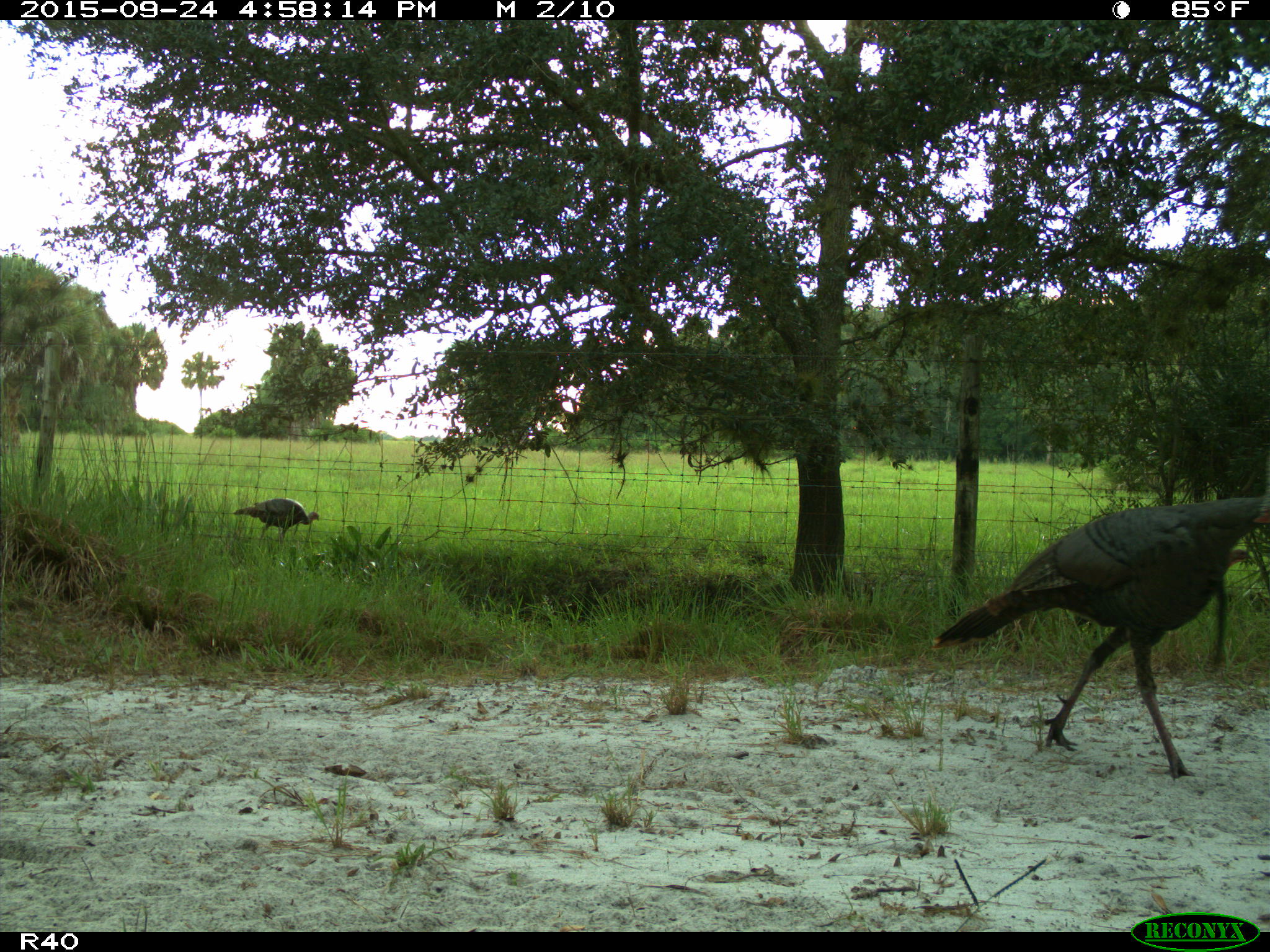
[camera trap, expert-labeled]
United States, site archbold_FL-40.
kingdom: Animalia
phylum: Chordata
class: Aves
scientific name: Aves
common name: birds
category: unidentified bird